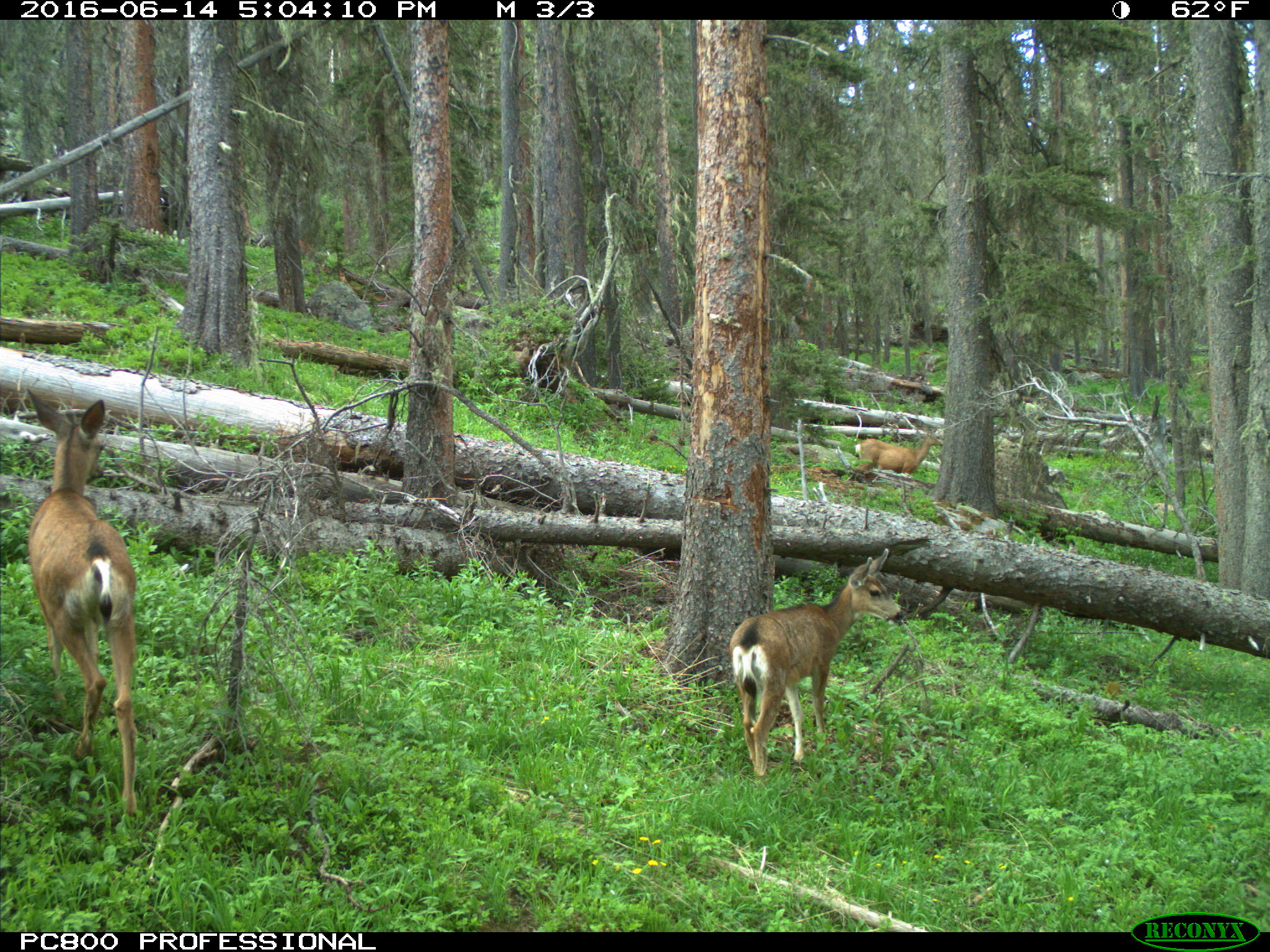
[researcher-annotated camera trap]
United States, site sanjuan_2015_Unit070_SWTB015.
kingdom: Animalia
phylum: Chordata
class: Mammalia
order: Artiodactyla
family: Cervidae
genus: Odocoileus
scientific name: Odocoileus hemionus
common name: mule deer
Odocoileus hemionus (mule deer).